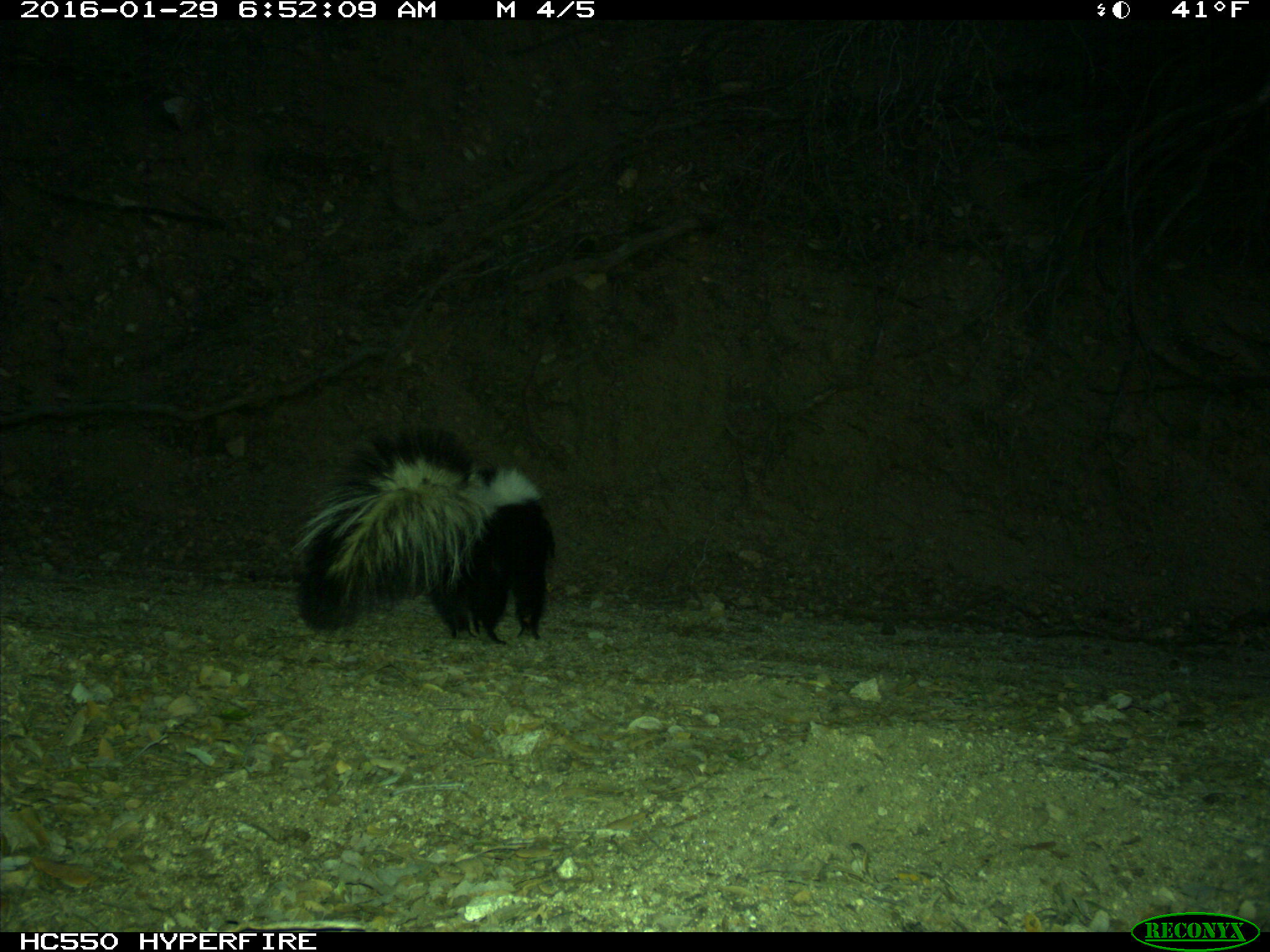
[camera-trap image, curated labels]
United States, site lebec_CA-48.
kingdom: Animalia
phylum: Chordata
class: Mammalia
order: Carnivora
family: Mephitidae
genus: Mephitis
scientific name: Mephitis mephitis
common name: striped skunk